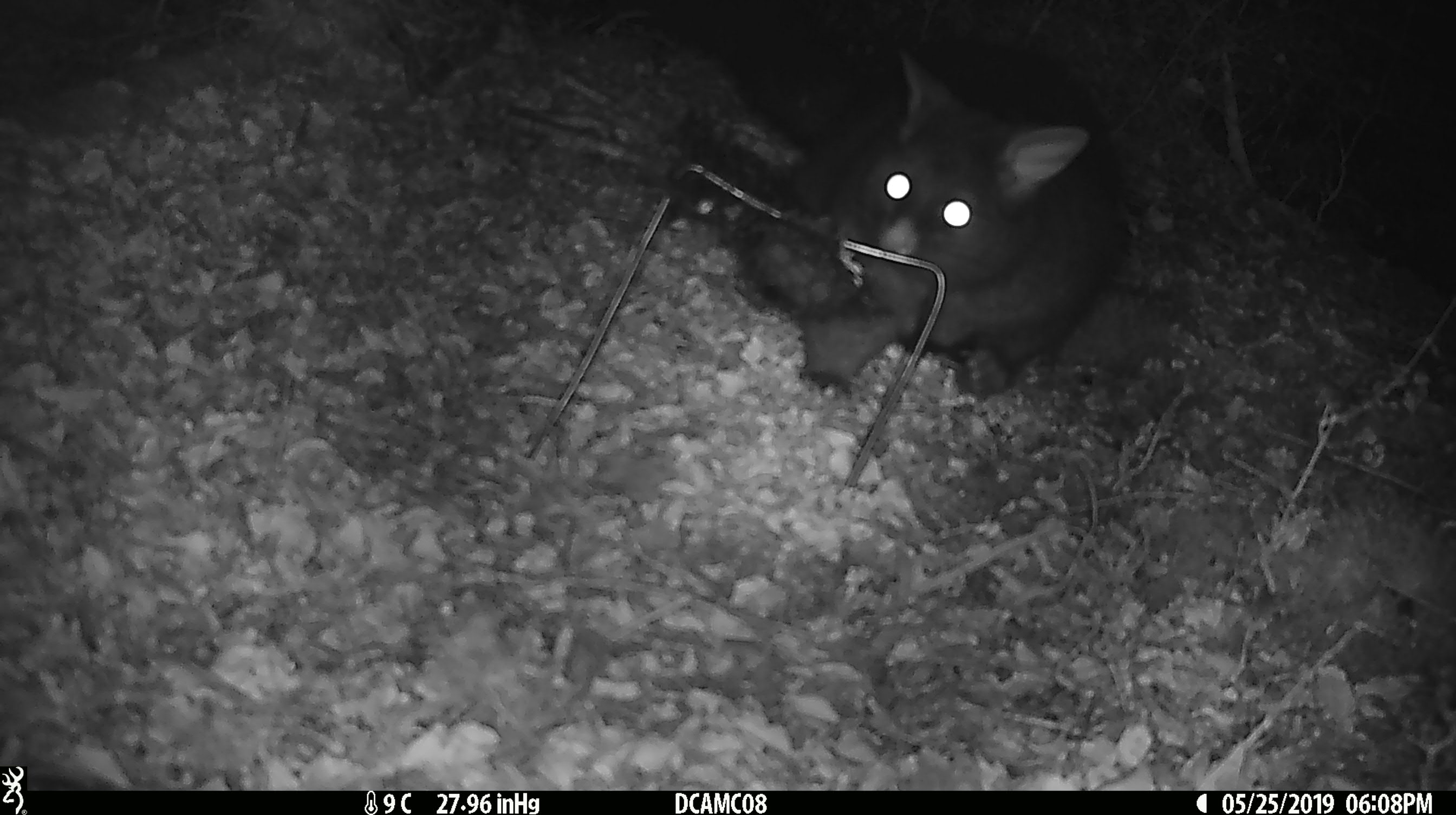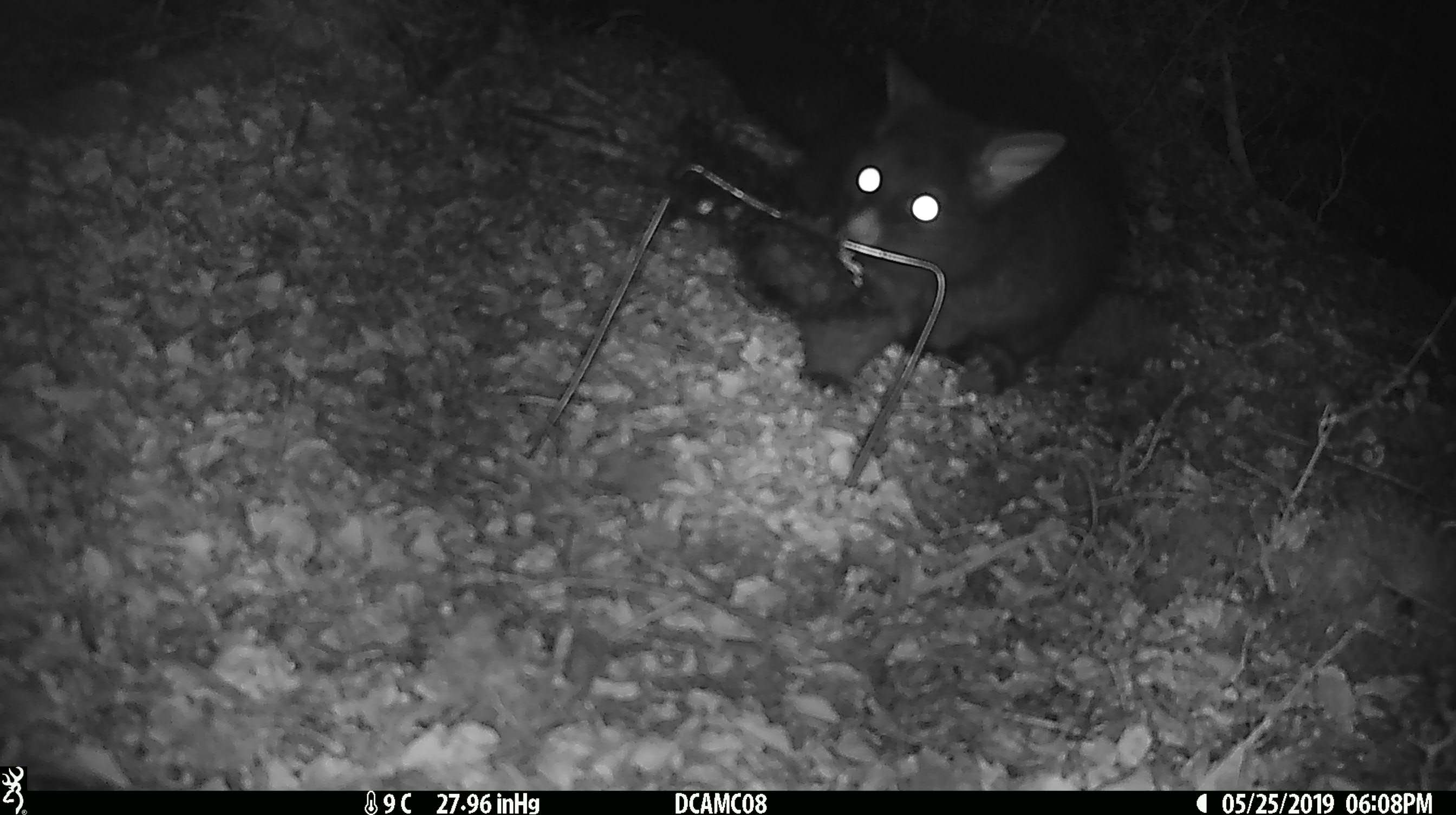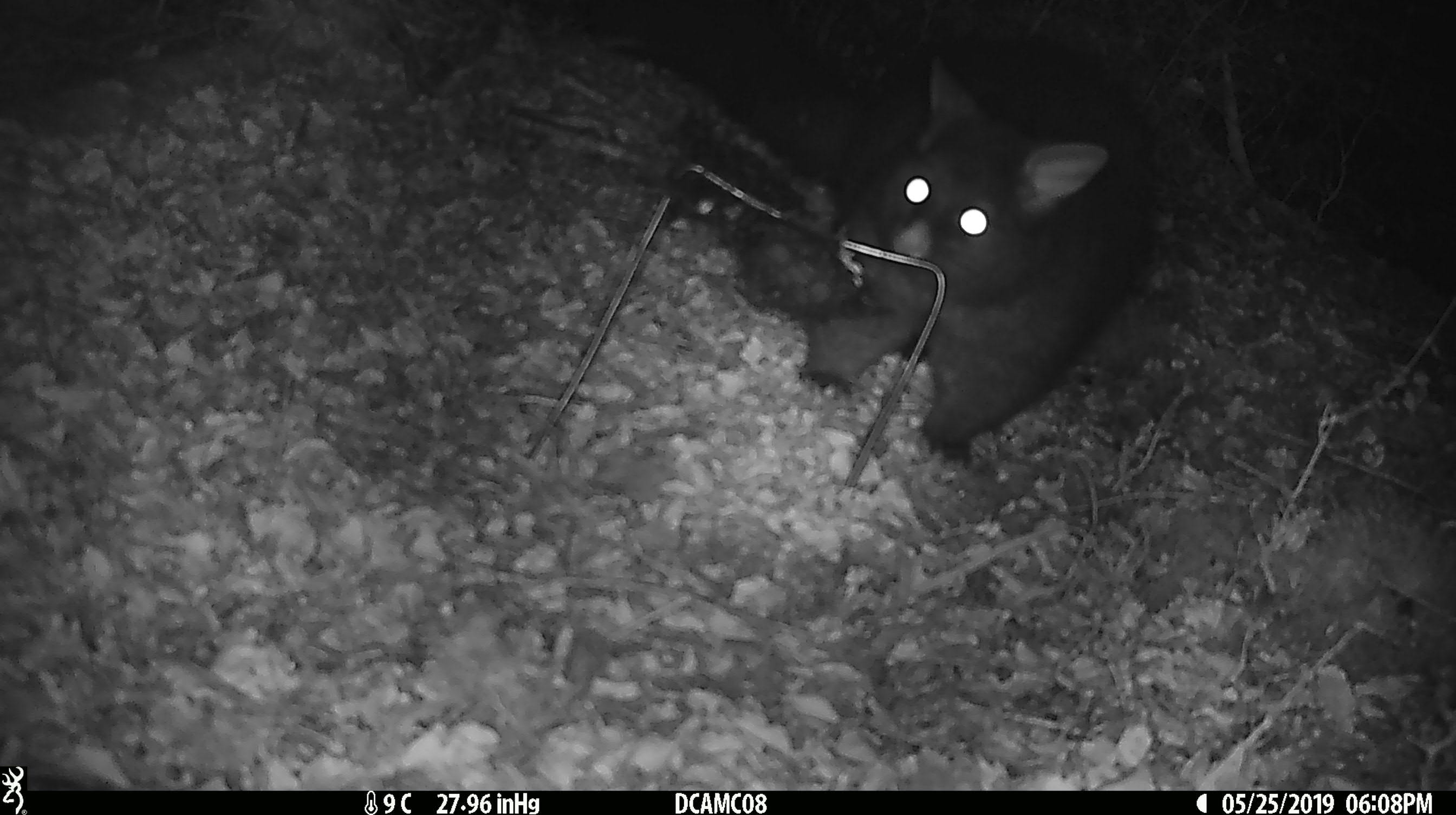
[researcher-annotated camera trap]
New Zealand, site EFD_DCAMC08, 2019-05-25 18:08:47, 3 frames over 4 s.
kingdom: Animalia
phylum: Chordata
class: Mammalia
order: Diprotodontia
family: Phalangeridae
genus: Trichosurus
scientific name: Trichosurus vulpecula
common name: common brushtail possum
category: possum